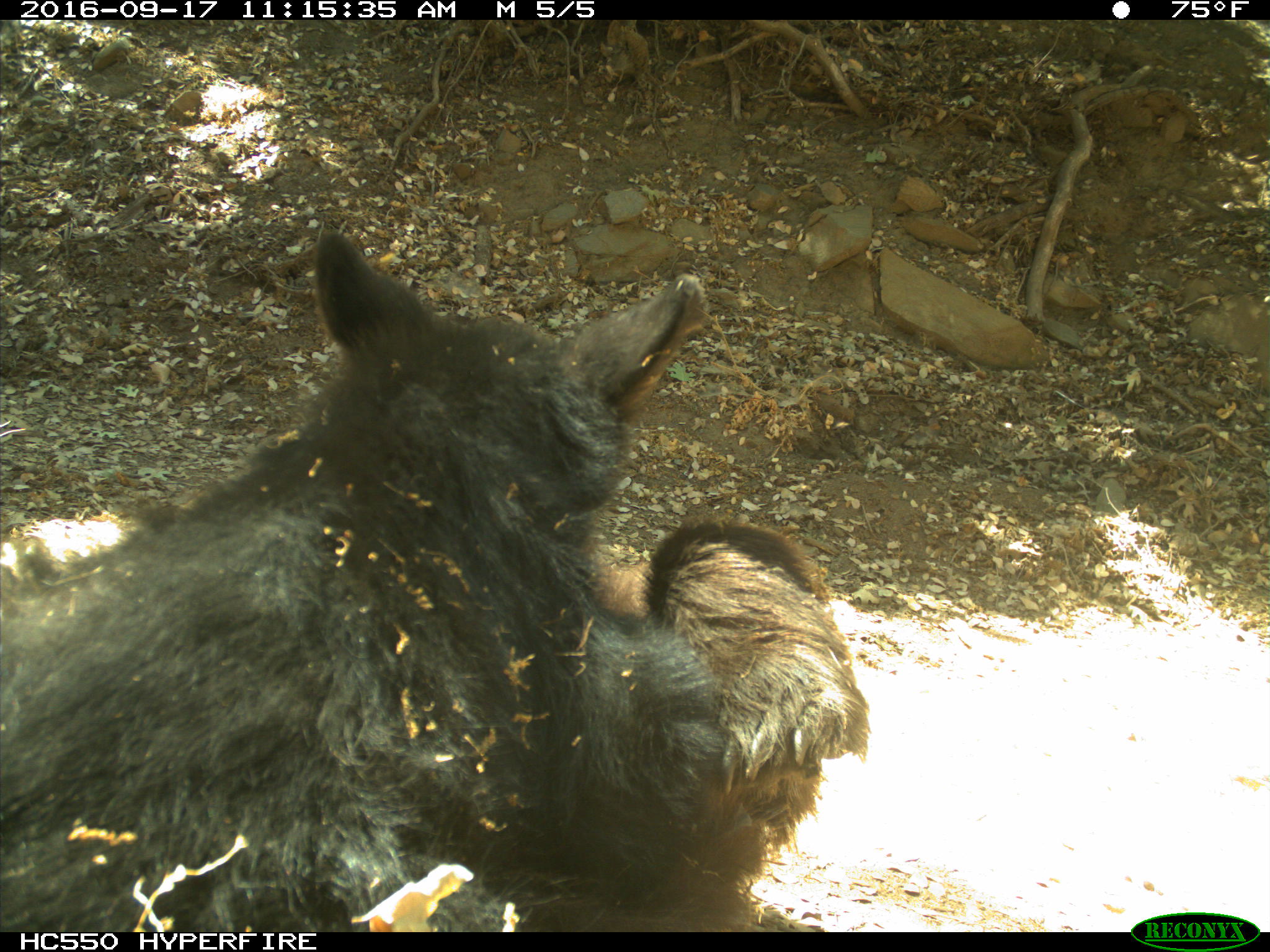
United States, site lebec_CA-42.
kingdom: Animalia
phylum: Chordata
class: Mammalia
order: Carnivora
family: Ursidae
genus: Ursus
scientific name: Ursus americanus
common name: american black bear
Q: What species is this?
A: Ursus americanus (american black bear).